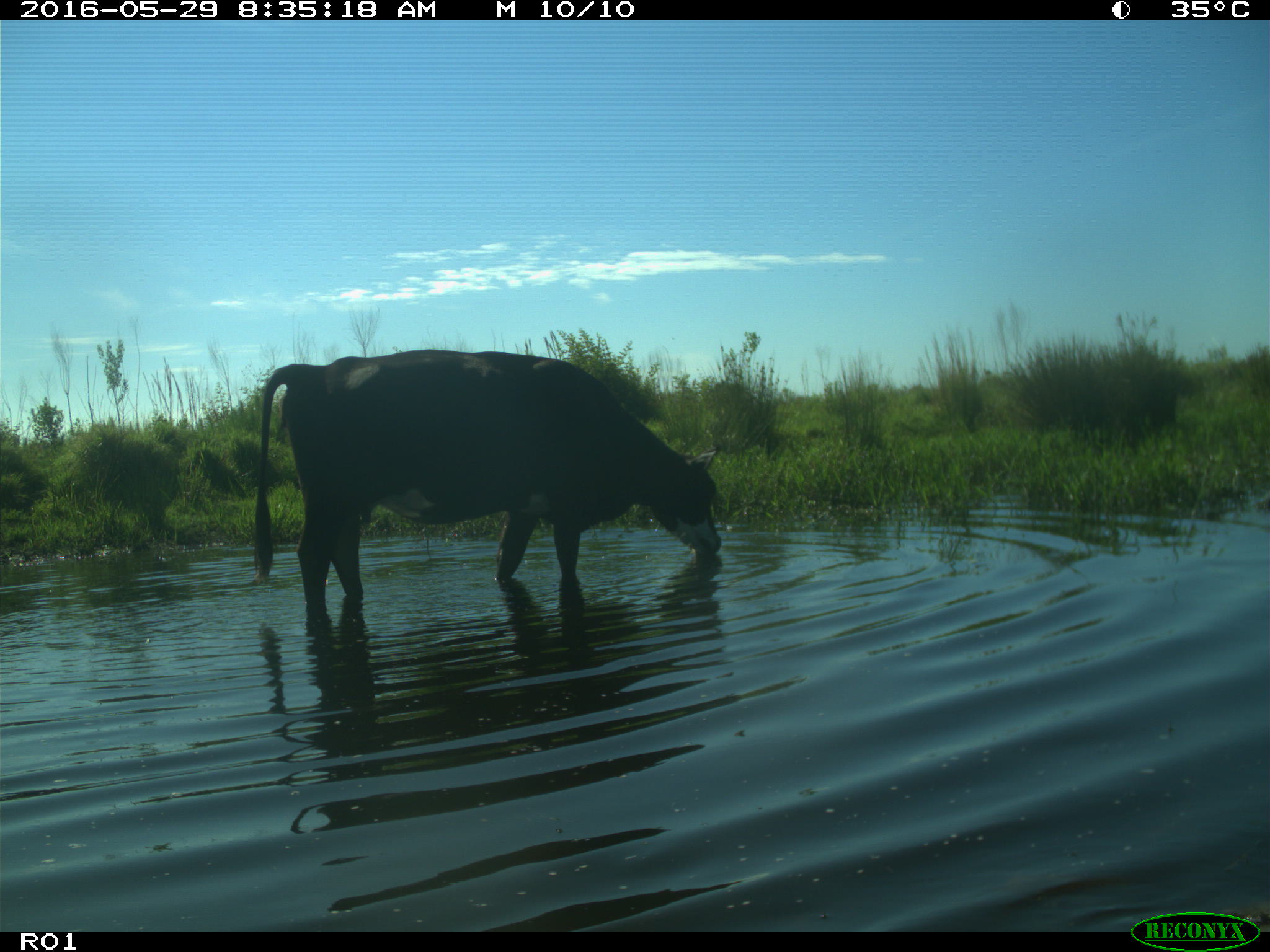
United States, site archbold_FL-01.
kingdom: Animalia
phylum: Chordata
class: Mammalia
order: Artiodactyla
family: Bovidae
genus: Bos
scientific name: Bos taurus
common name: domestic cow